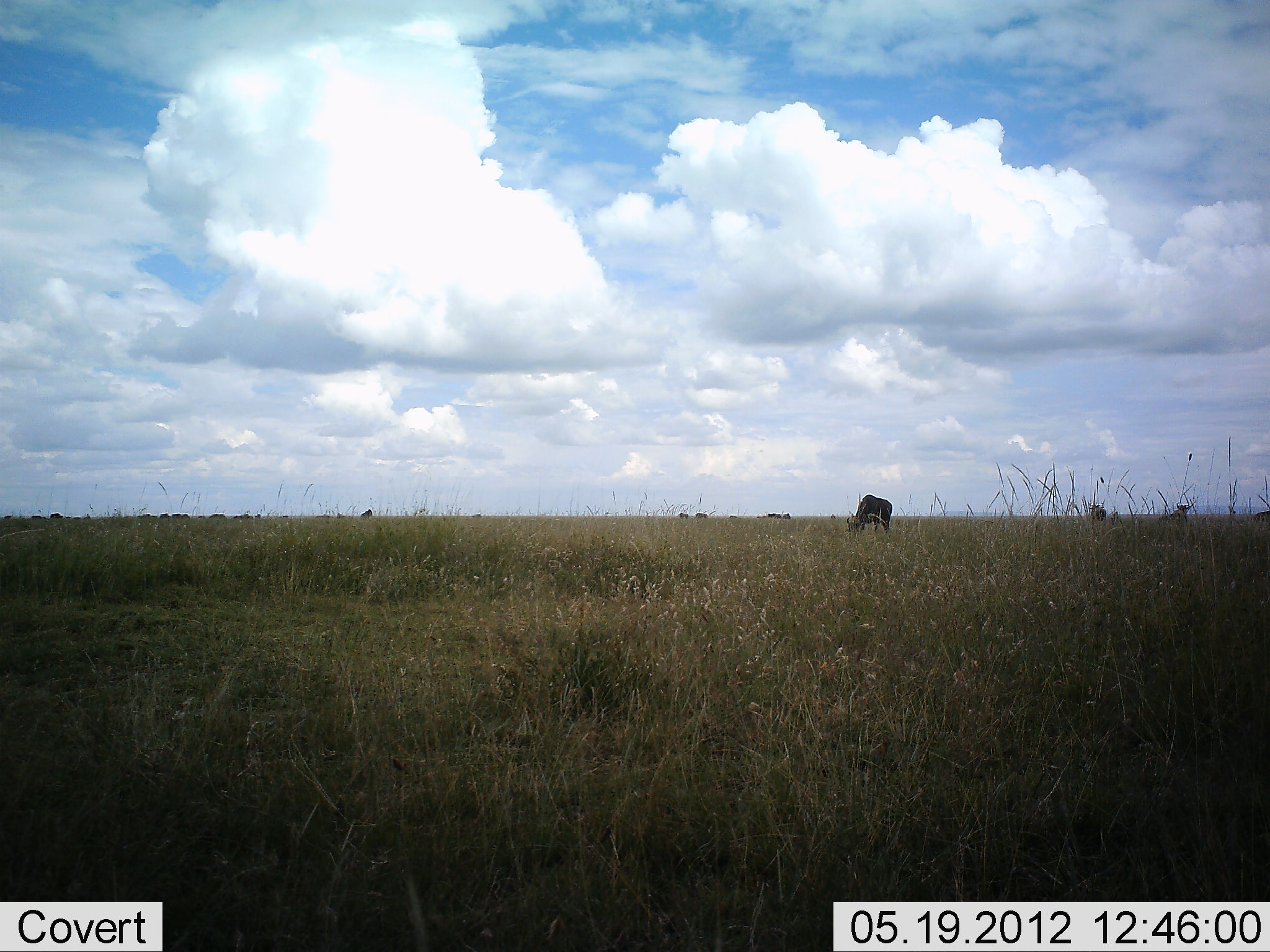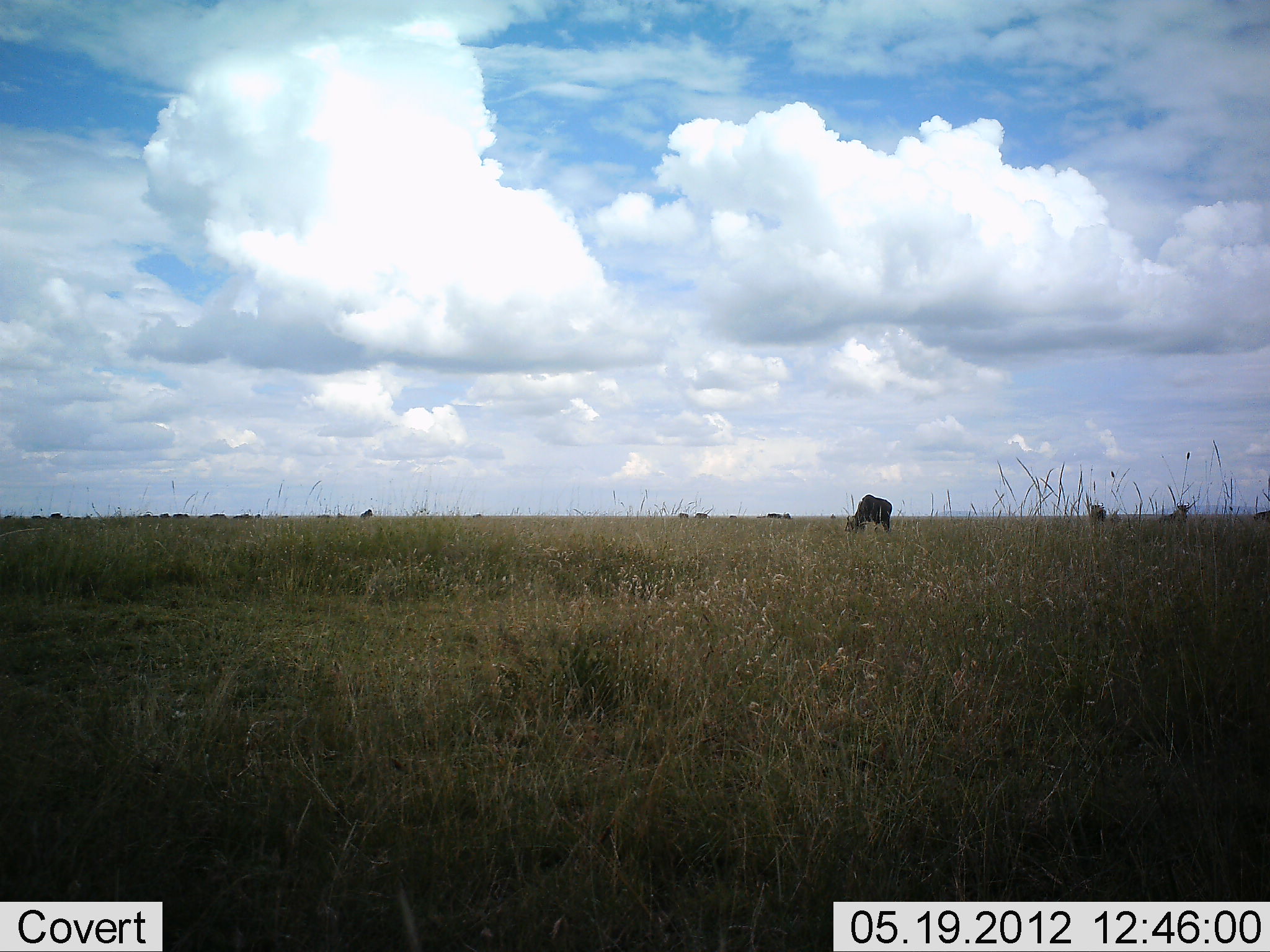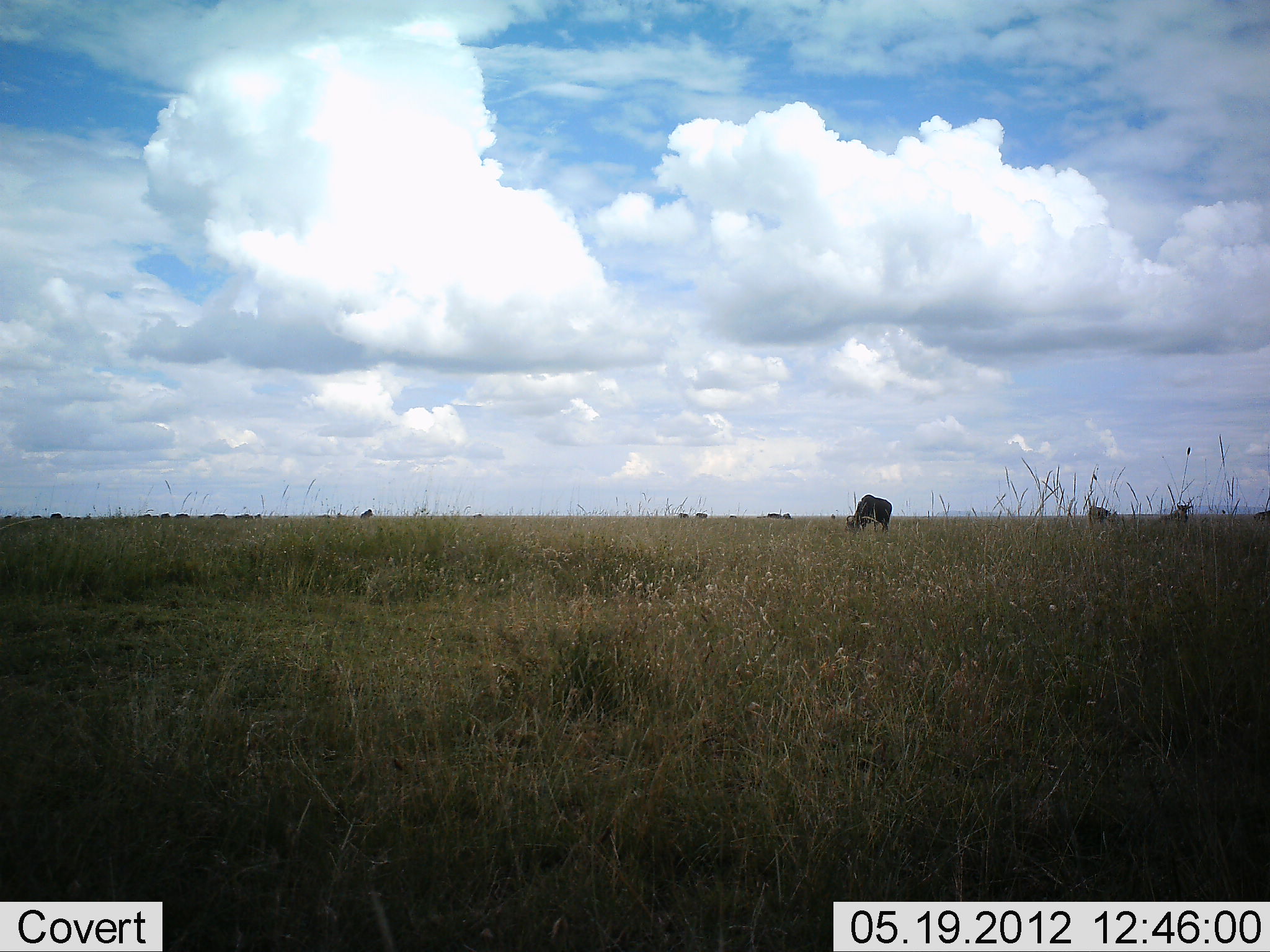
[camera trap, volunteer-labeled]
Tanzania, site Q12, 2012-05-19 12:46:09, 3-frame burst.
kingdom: Animalia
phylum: Chordata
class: Mammalia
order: Artiodactyla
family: Bovidae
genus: Connochaetes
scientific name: Connochaetes taurinus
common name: blue wildebeest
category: wildebeest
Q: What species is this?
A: Wildebeest (blue wildebeest) (Connochaetes taurinus).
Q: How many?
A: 11-50.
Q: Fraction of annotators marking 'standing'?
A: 30%.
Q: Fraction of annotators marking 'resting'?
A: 0%.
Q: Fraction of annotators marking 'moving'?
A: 0%.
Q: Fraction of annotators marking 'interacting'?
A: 0%.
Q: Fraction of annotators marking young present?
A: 0%.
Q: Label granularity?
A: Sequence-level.